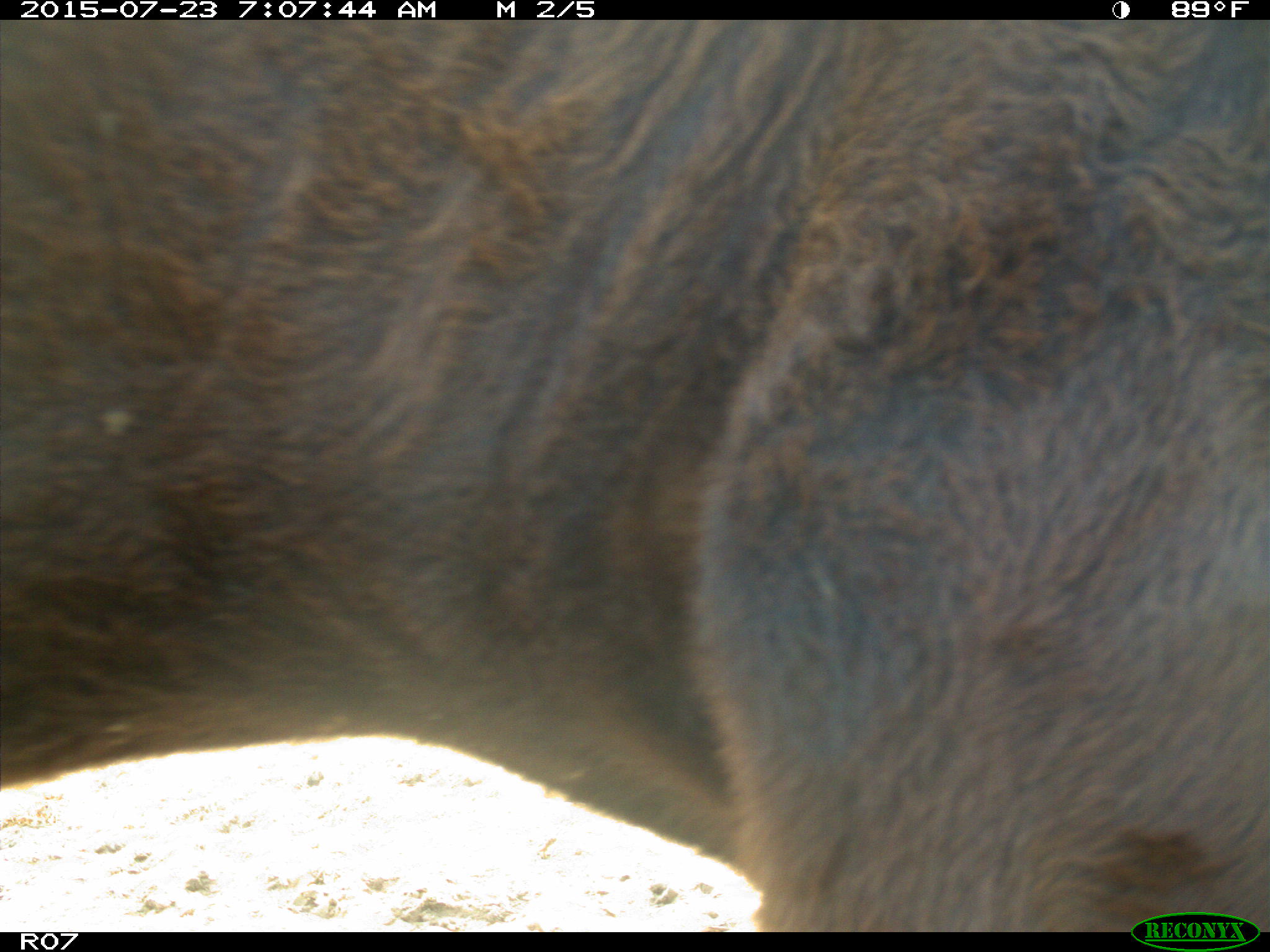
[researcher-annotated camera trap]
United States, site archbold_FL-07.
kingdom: Animalia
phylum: Chordata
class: Mammalia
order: Artiodactyla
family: Bovidae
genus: Bos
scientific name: Bos taurus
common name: domestic cow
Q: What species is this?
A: Bos taurus (domestic cow).